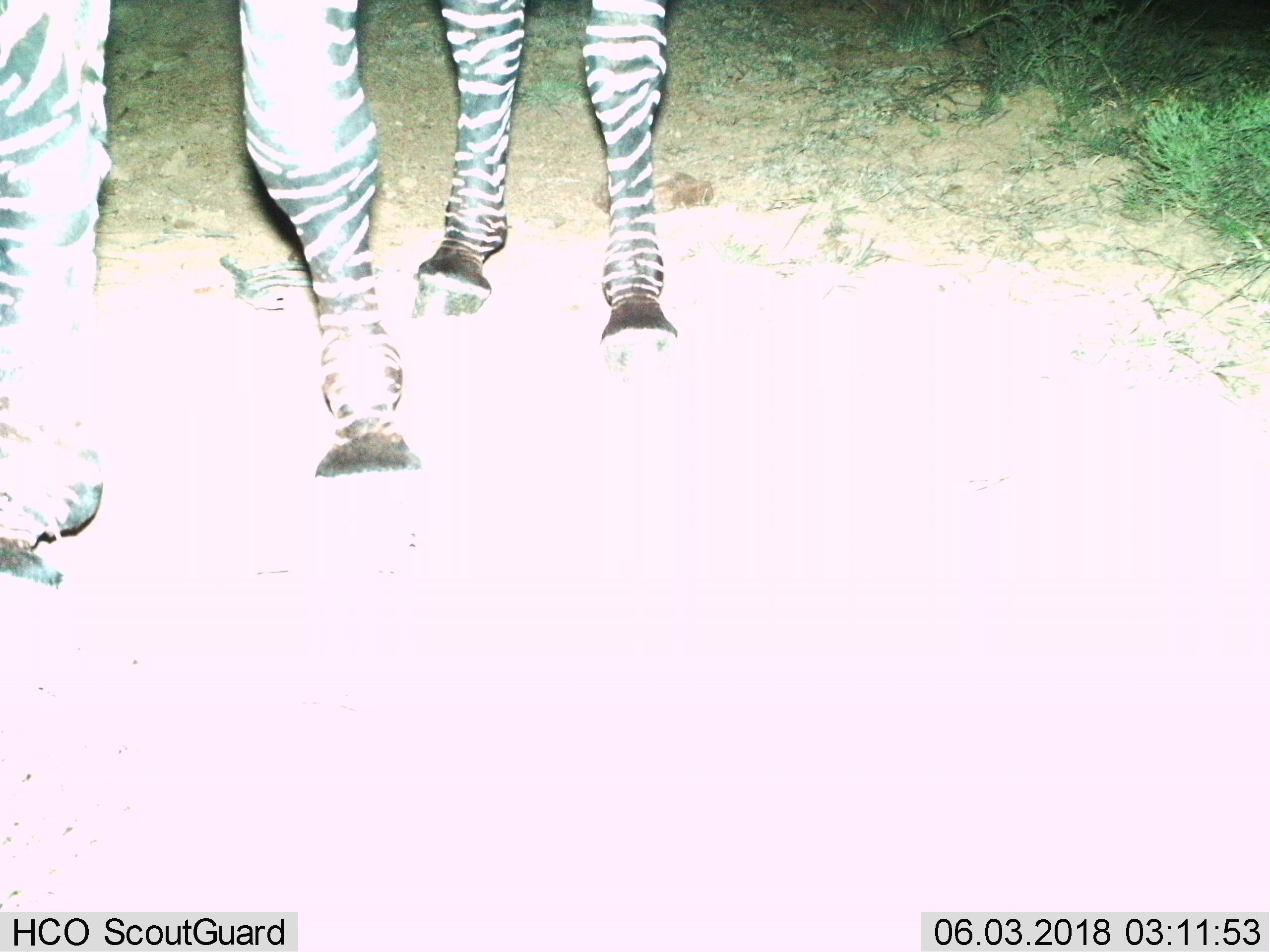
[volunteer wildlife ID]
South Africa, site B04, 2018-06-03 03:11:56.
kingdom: Animalia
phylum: Chordata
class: Mammalia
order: Perissodactyla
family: Equidae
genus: Equus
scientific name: Equus zebra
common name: mountain zebra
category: zebramountain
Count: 1.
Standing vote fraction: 50%.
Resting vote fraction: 0%.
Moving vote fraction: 50%.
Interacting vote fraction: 0%.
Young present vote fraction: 0%.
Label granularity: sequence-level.